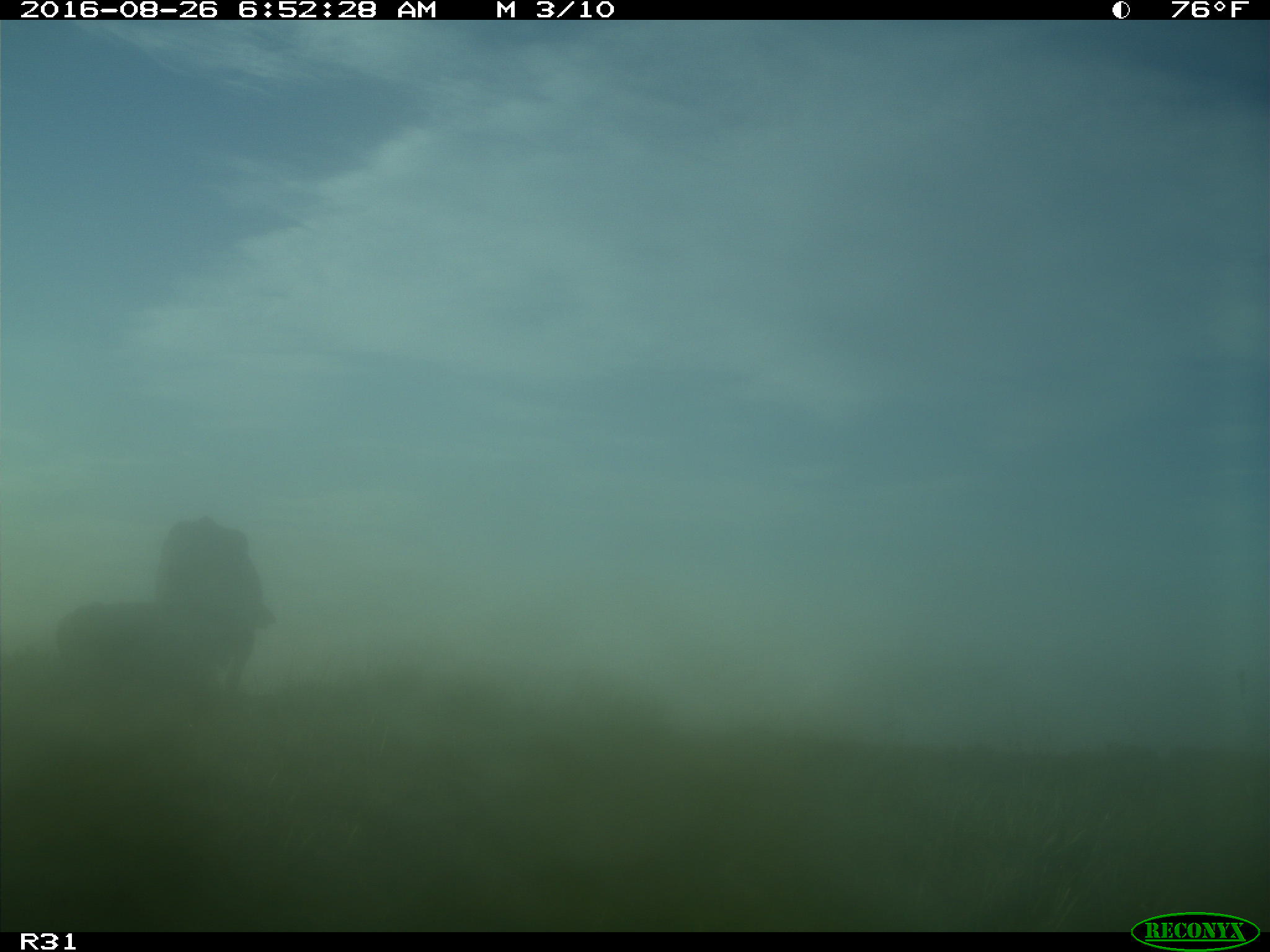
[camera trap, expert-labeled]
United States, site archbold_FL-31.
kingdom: Animalia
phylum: Chordata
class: Mammalia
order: Artiodactyla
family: Bovidae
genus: Bos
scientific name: Bos taurus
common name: domestic cow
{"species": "Bos taurus (domestic cow)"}